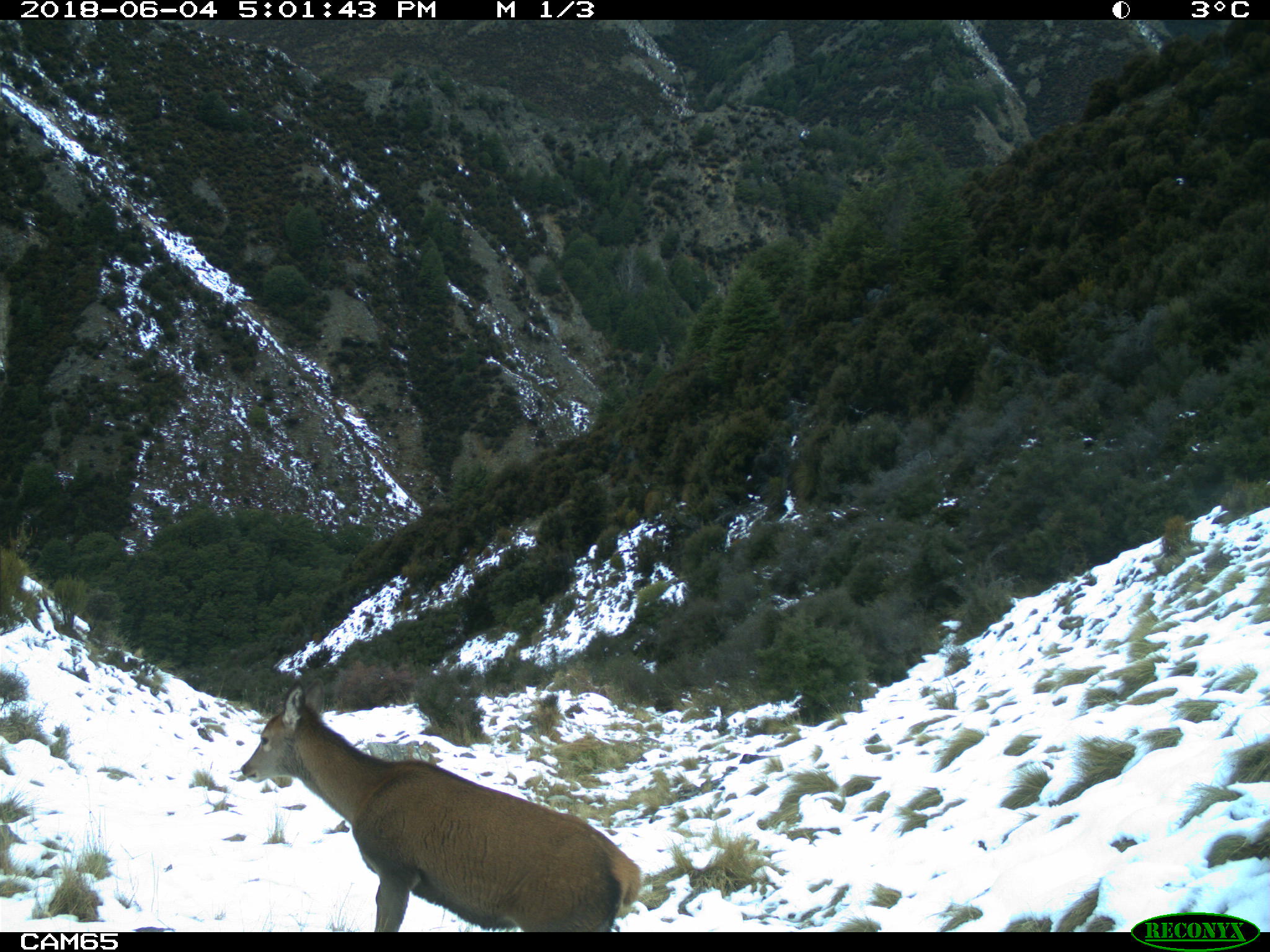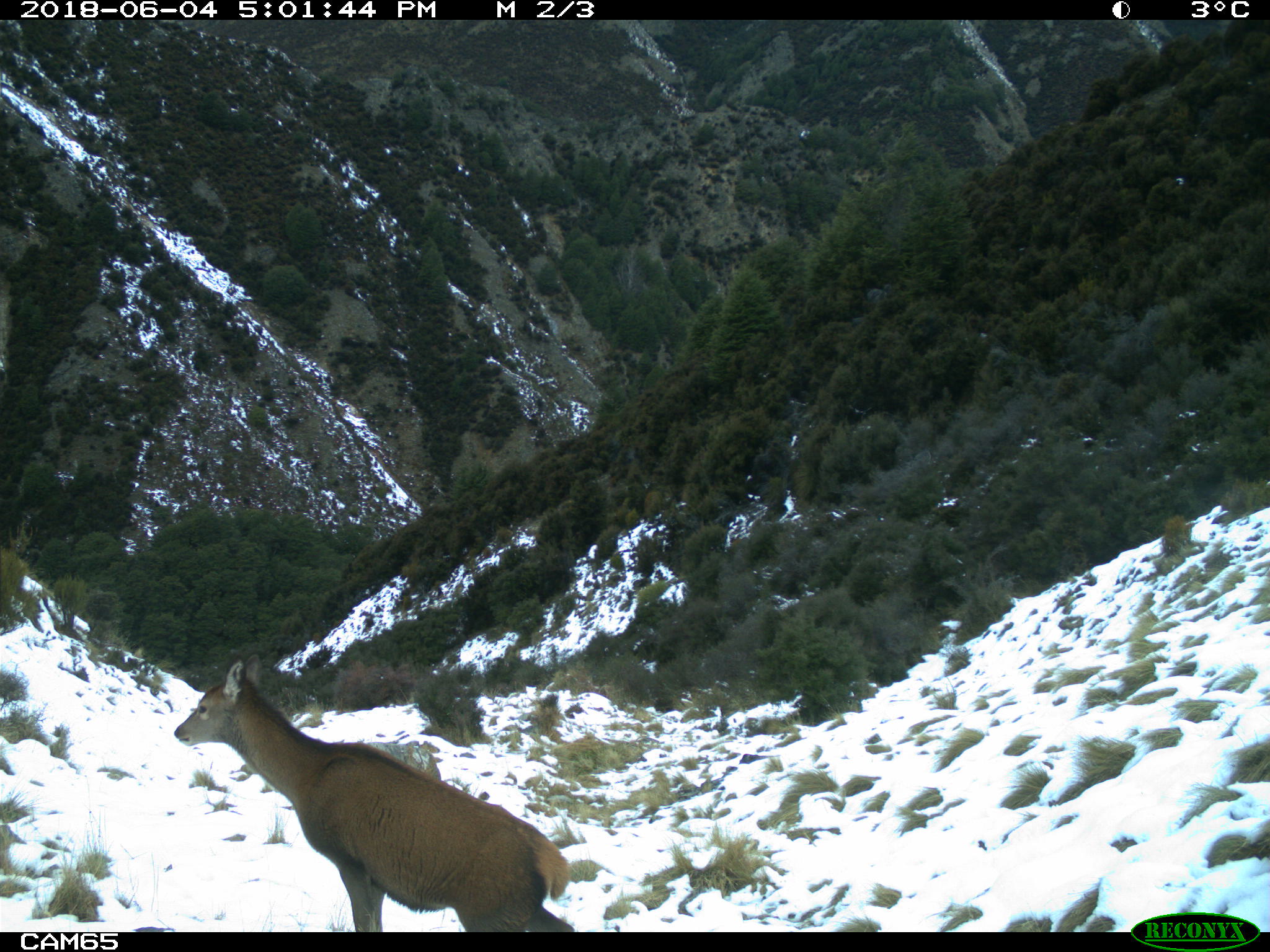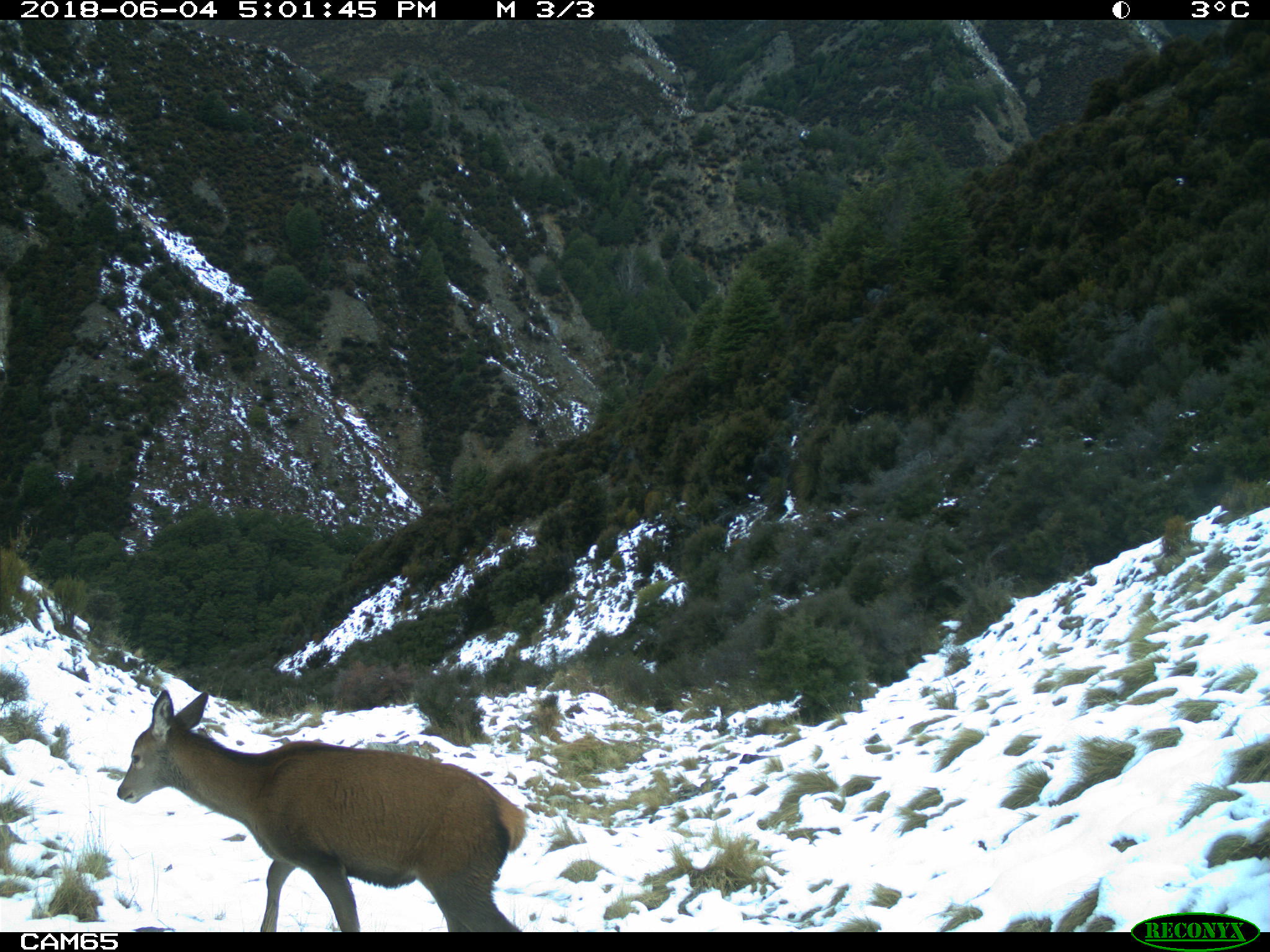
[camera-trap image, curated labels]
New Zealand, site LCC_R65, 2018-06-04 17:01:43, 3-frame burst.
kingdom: Animalia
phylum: Chordata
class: Mammalia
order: Artiodactyla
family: Cervidae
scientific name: Cervidae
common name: deer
Deer (Cervidae).